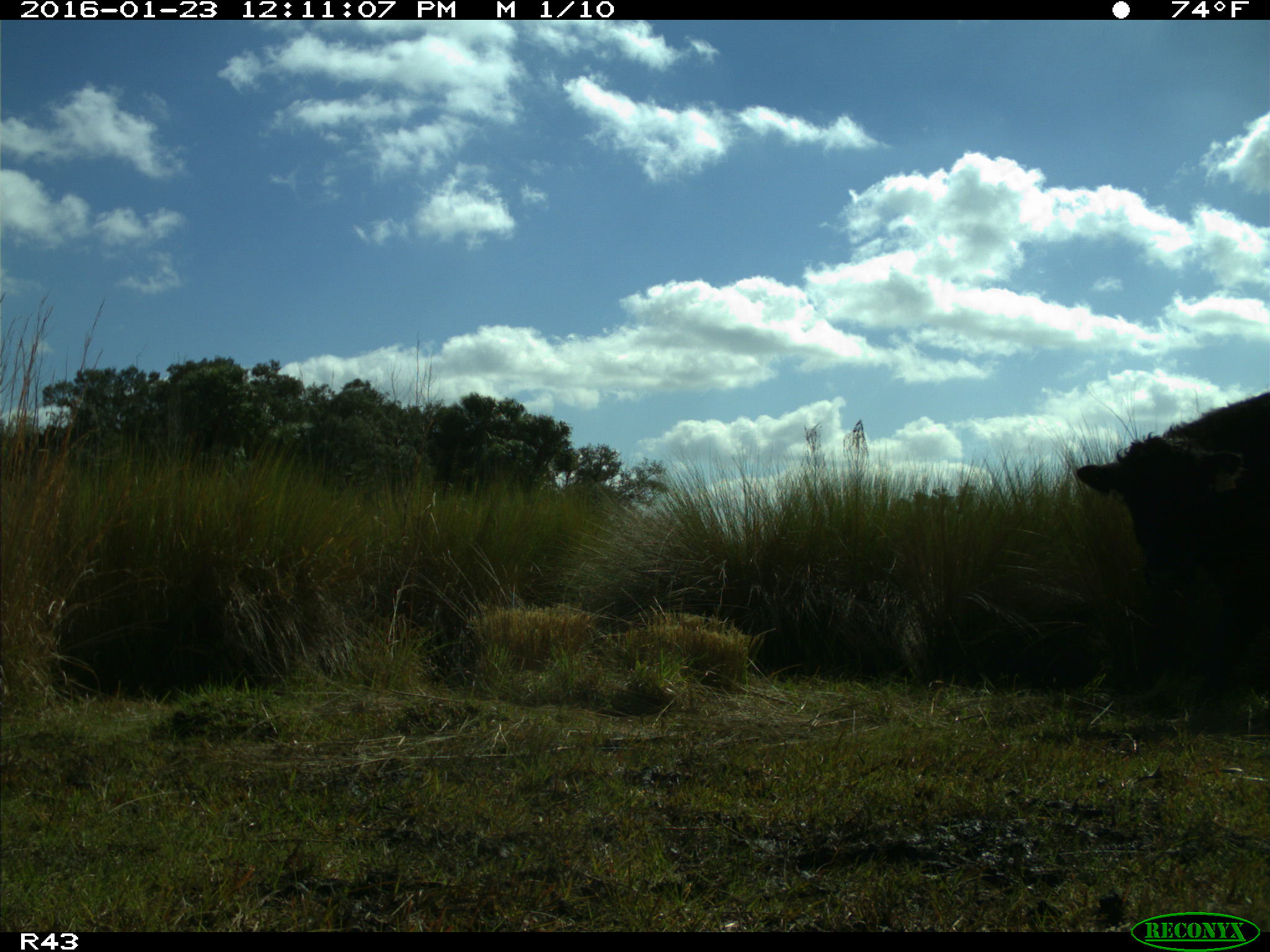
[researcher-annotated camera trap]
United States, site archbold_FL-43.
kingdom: Animalia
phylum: Chordata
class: Mammalia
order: Artiodactyla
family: Bovidae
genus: Bos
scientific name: Bos taurus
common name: domestic cow